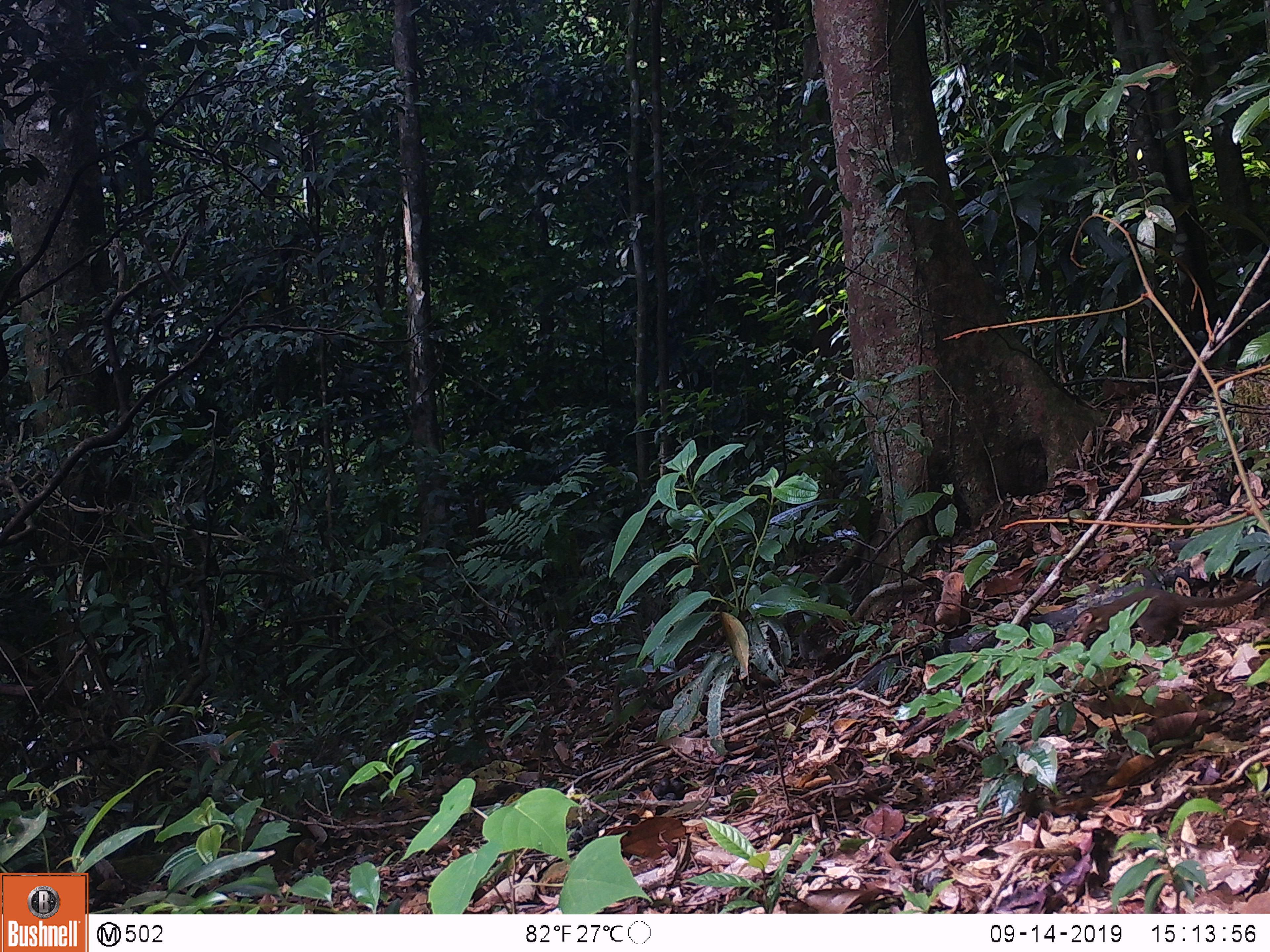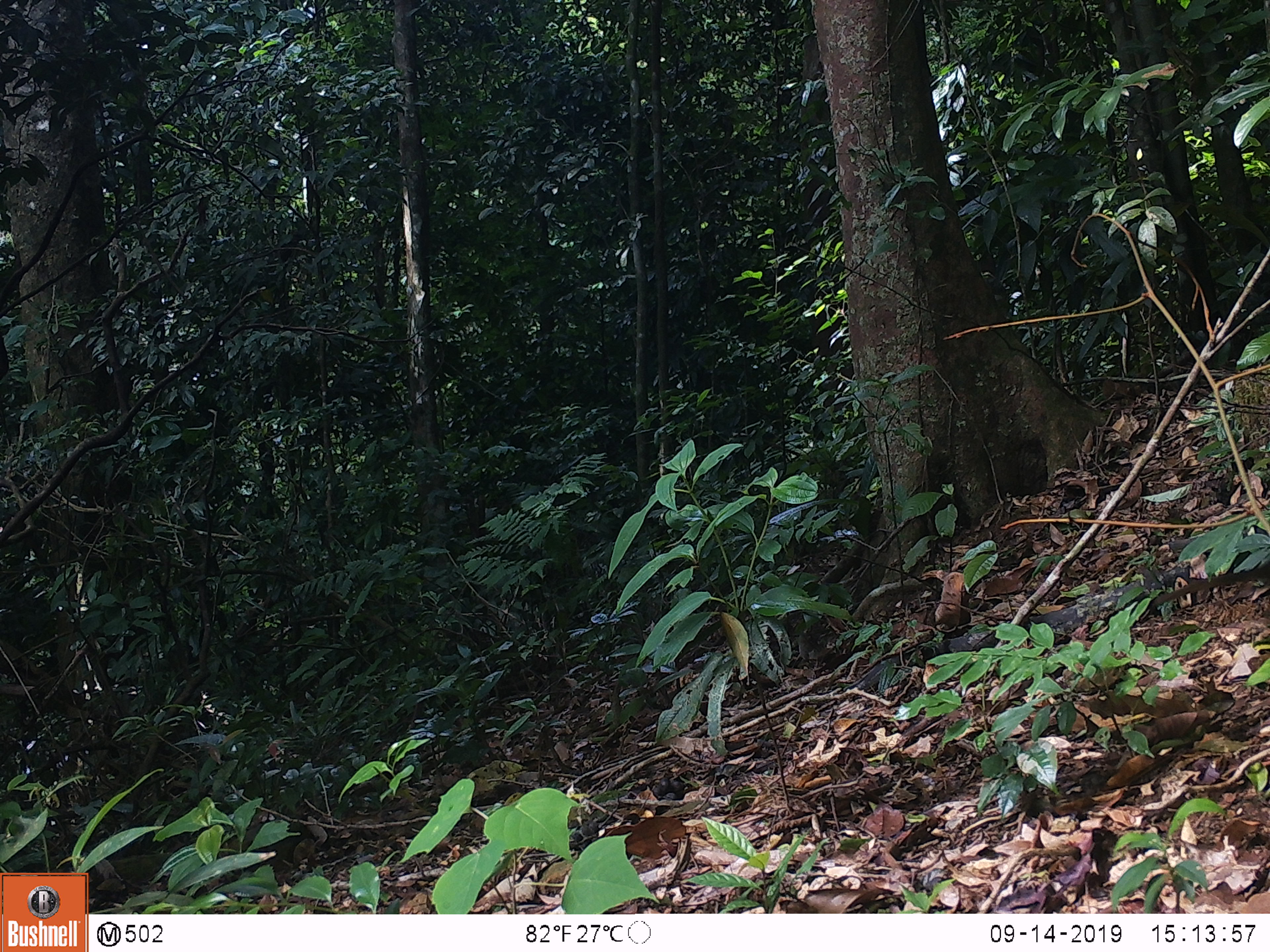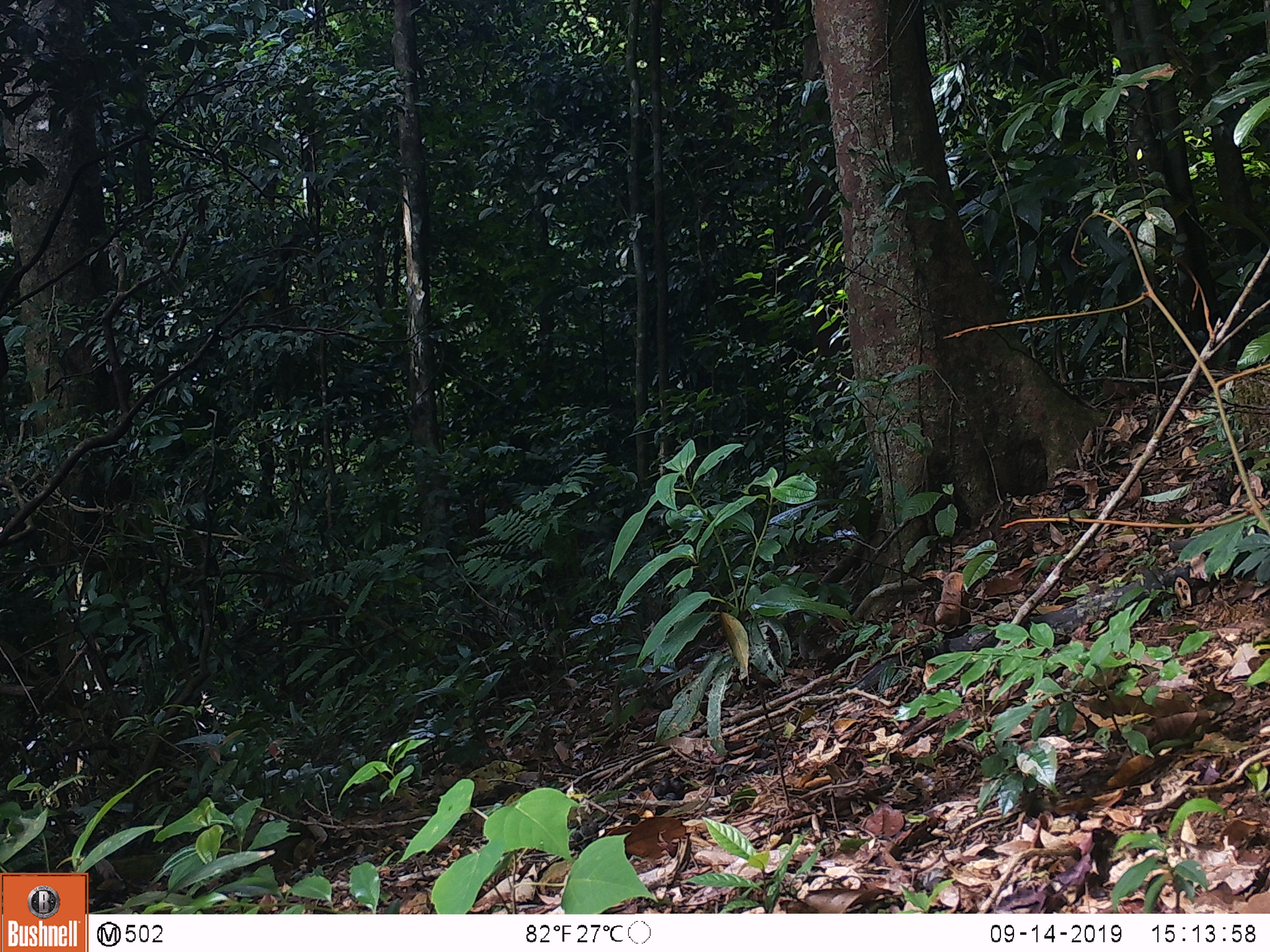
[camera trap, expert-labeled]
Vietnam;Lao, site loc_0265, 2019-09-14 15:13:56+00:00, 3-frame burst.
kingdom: Animalia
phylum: Chordata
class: Mammalia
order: Scandentia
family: Tupaiidae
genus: Tupaia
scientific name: Tupaia belangeri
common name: northern treeshrew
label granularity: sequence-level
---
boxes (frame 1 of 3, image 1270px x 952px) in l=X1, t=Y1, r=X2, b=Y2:
northern treeshrew: l=1064, t=577, r=1270, b=648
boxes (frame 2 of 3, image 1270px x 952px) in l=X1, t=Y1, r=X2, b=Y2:
northern treeshrew: l=1147, t=557, r=1269, b=612